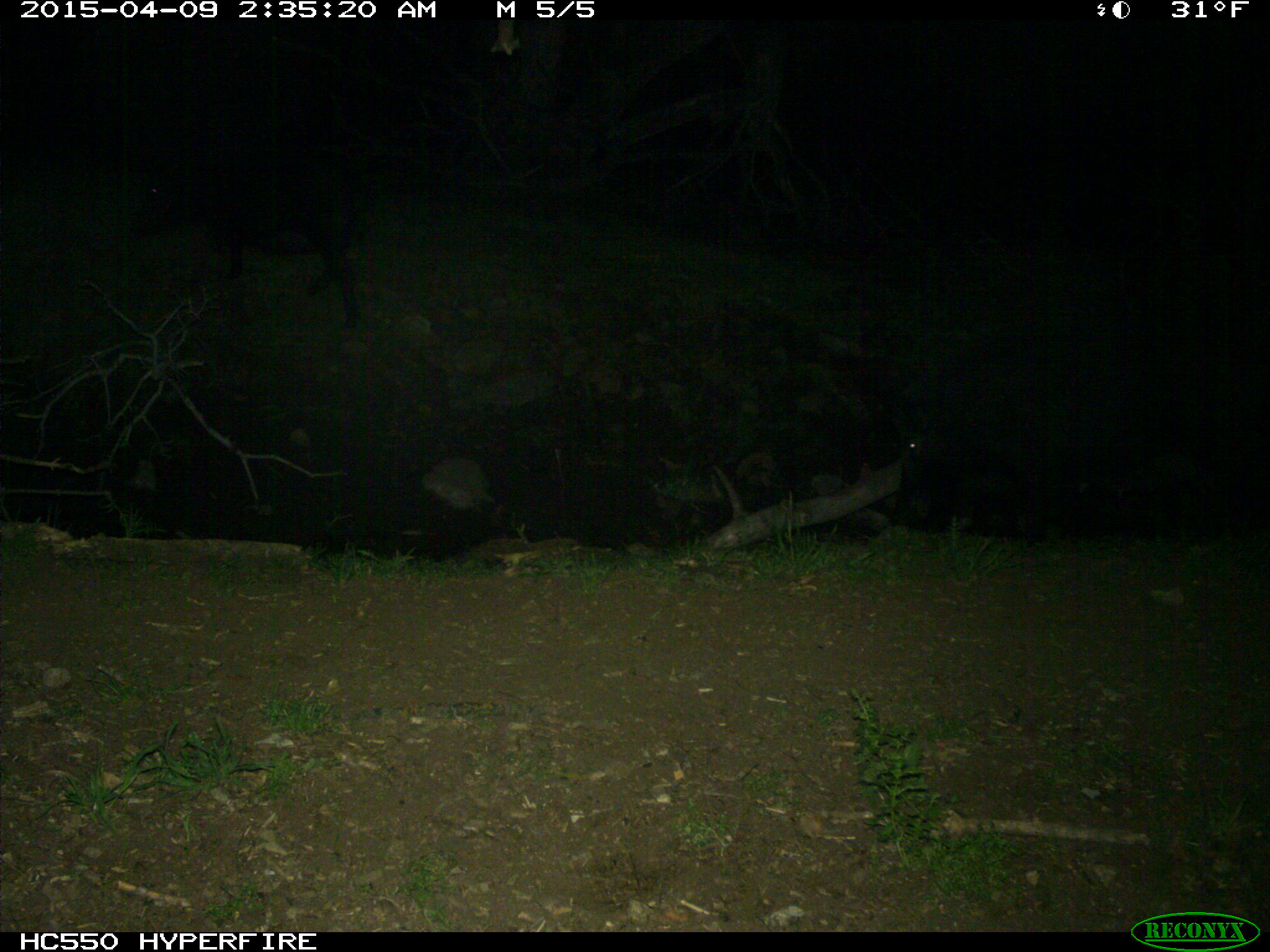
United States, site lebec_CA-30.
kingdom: Animalia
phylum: Chordata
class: Mammalia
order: Artiodactyla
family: Suidae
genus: Sus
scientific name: Sus scrofa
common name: wild boar